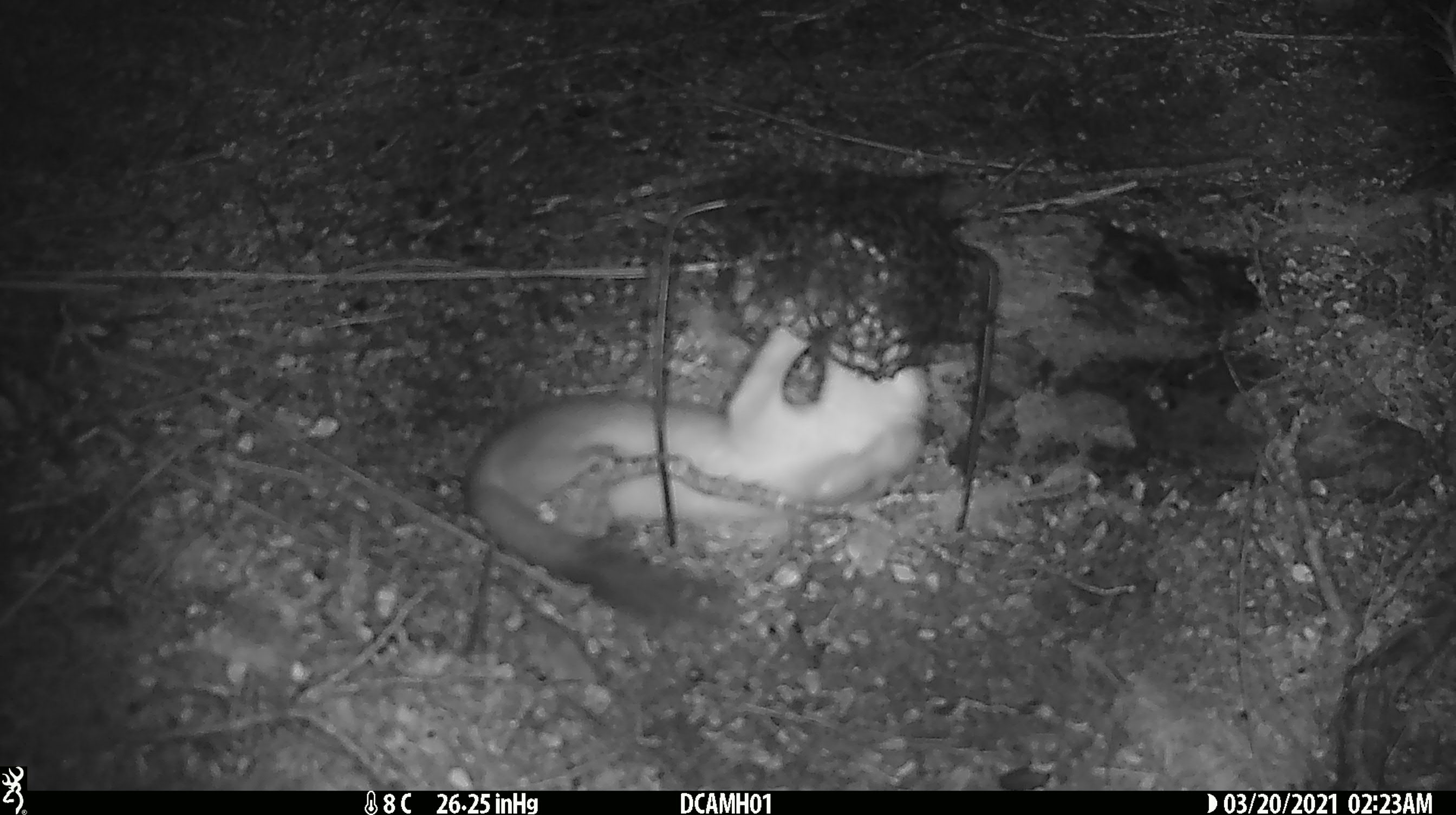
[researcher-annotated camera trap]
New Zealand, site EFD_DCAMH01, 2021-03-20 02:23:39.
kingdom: Animalia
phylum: Chordata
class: Mammalia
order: Carnivora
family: Mustelidae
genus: Mustela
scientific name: Mustela erminea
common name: stoat